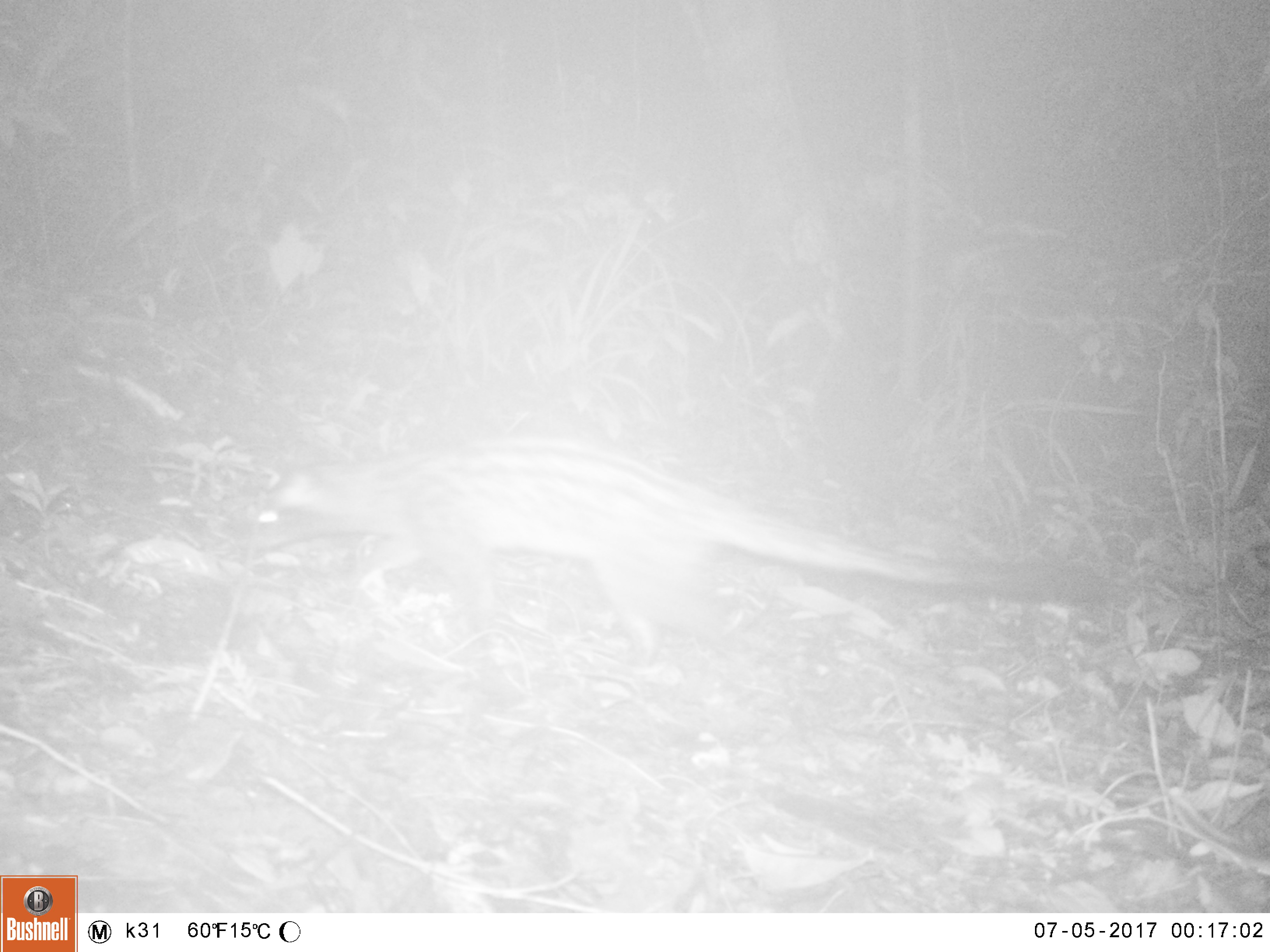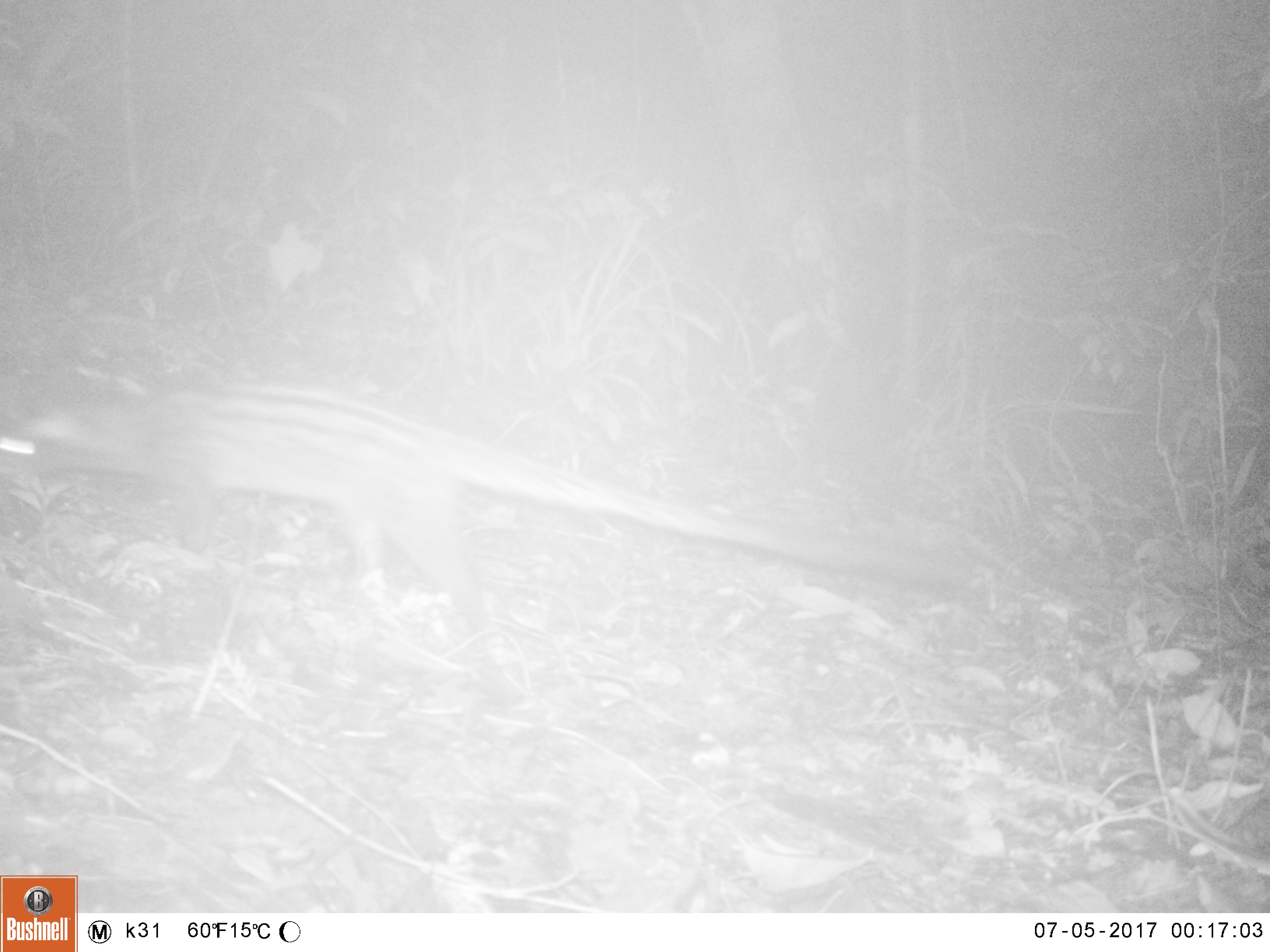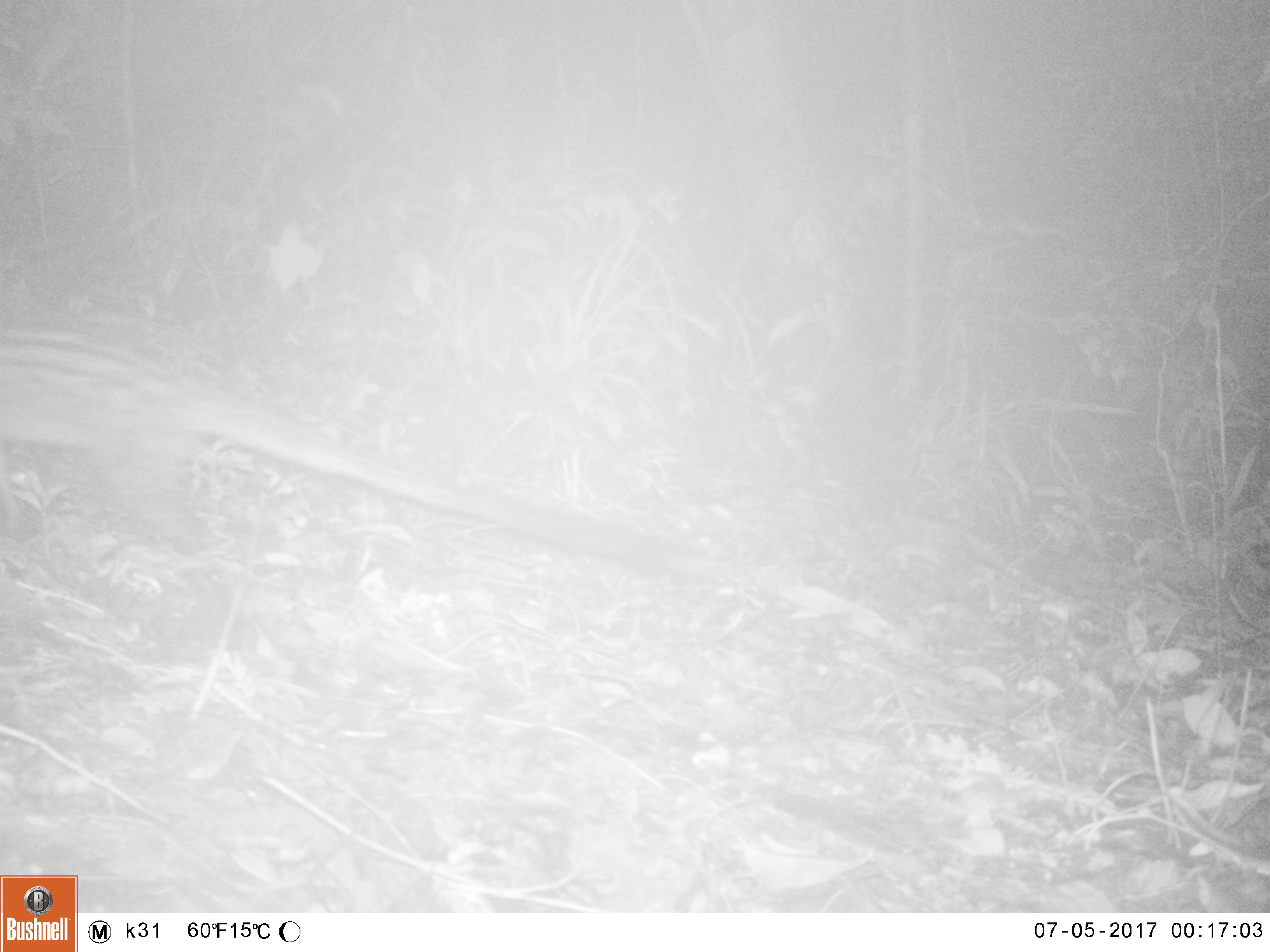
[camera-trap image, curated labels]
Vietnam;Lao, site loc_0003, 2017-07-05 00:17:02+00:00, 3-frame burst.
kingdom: Animalia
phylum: Chordata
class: Mammalia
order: Carnivora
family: Viverridae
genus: Paradoxurus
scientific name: Paradoxurus hermaphroditus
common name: common palm civet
Common palm civet (Paradoxurus hermaphroditus). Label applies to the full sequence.